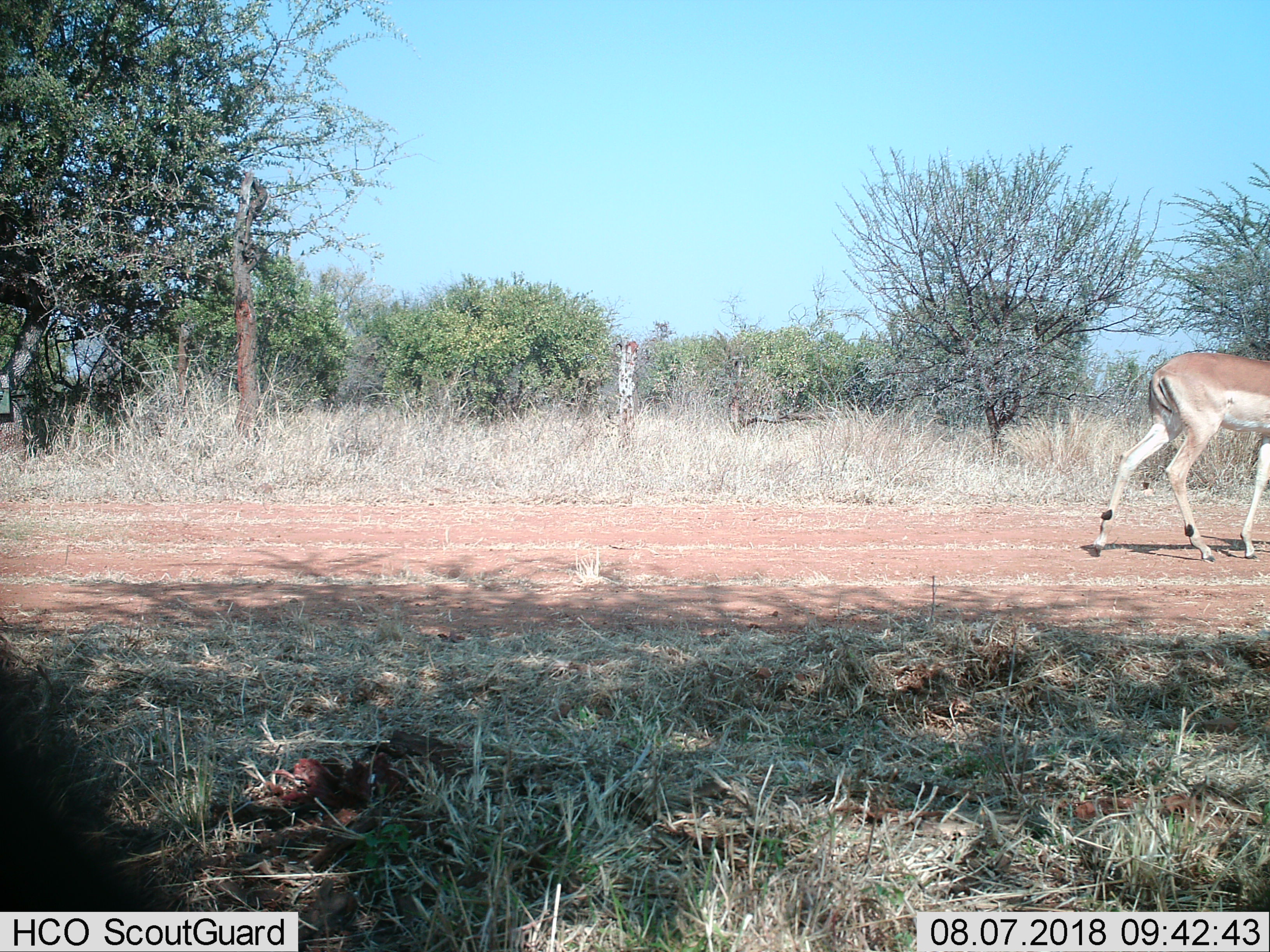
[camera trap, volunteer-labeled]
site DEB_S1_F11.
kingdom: Animalia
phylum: Chordata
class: Mammalia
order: Artiodactyla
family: Bovidae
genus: Aepyceros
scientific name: Aepyceros melampus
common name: impala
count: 1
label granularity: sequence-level